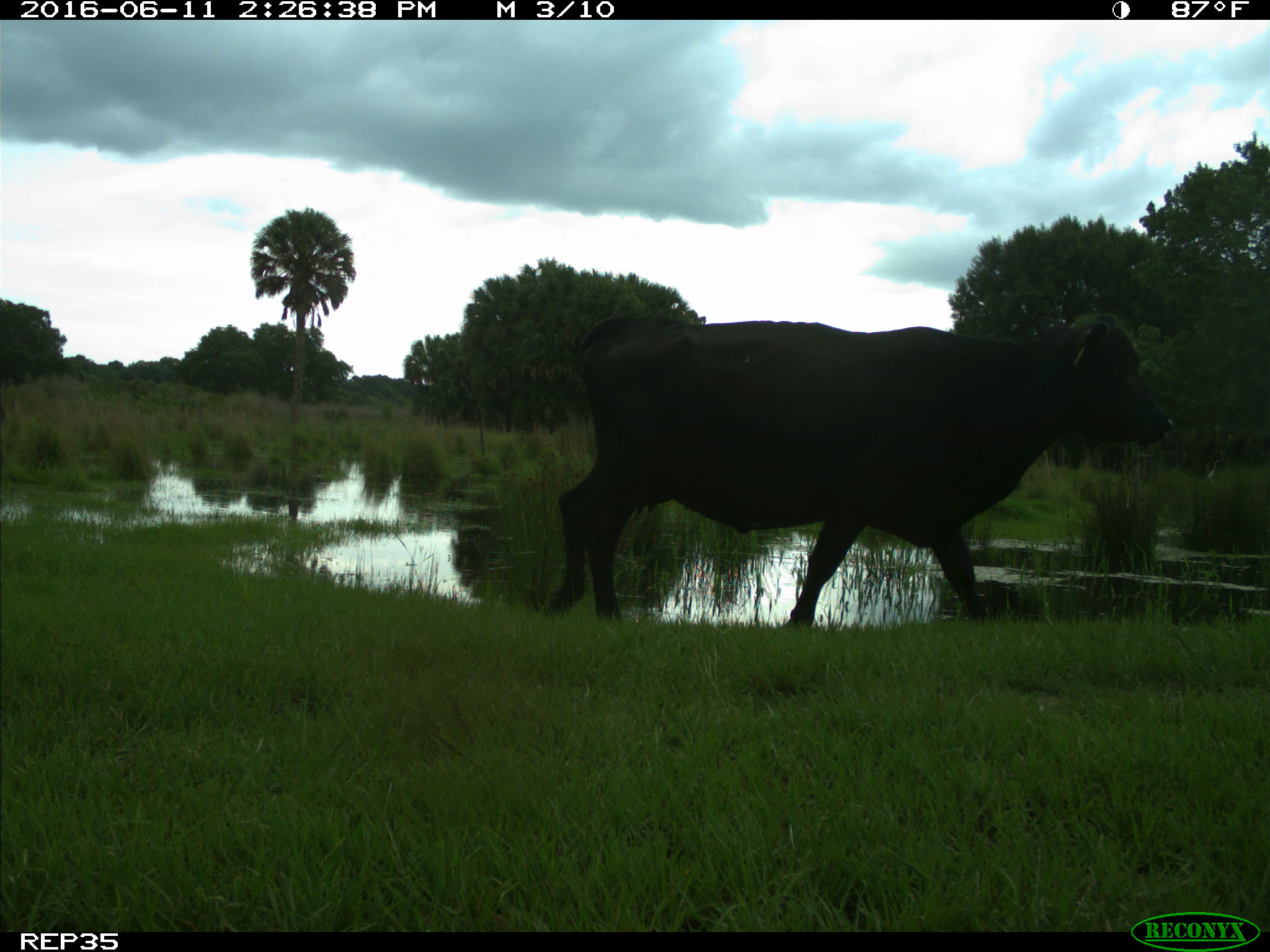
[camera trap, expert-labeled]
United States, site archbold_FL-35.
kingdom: Animalia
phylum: Chordata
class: Mammalia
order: Artiodactyla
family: Bovidae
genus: Bos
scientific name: Bos taurus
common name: domestic cow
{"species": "Bos taurus (domestic cow)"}